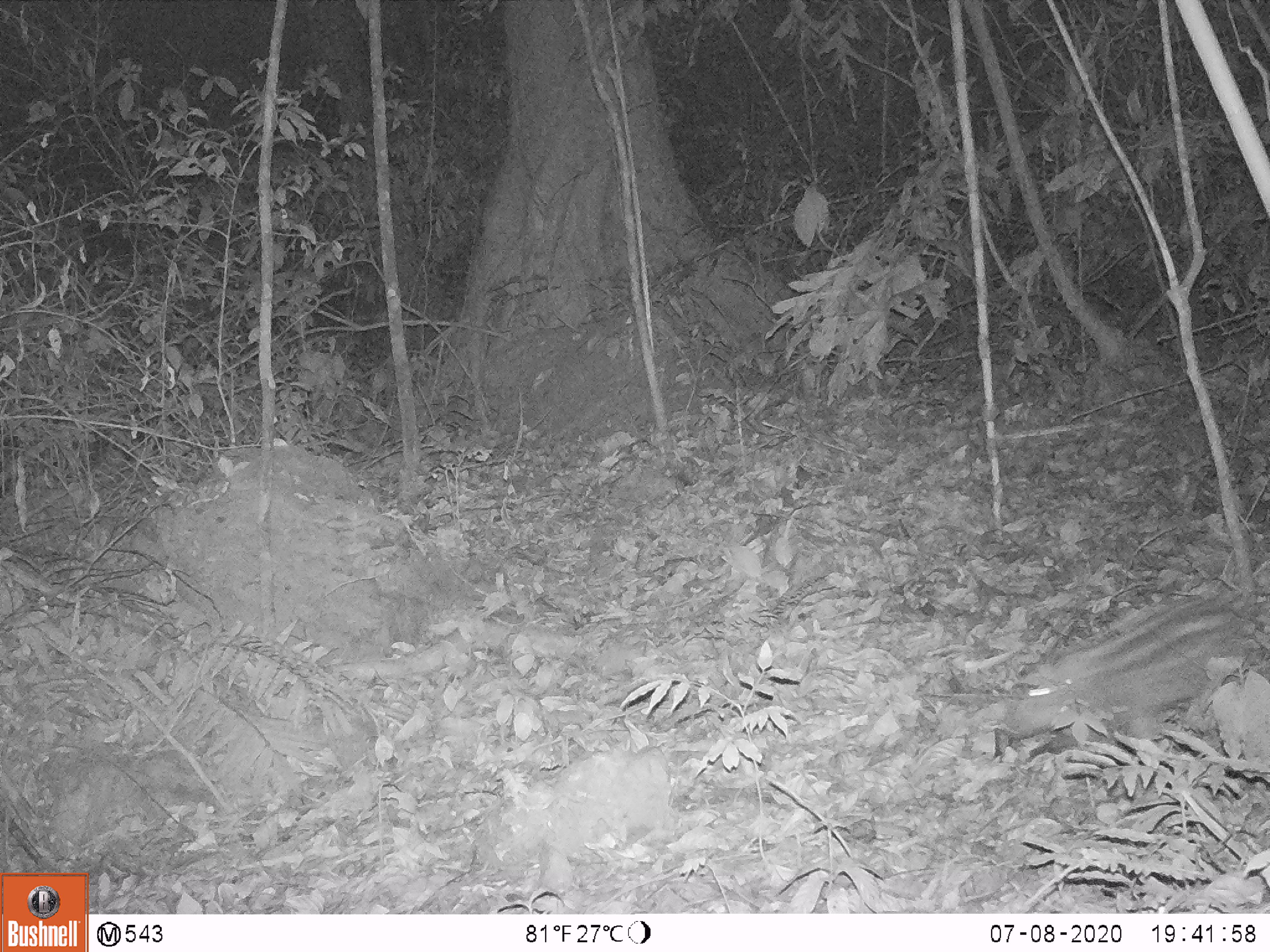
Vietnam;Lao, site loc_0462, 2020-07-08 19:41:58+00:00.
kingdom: Animalia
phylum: Chordata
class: Mammalia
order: Artiodactyla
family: Suidae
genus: Sus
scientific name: Sus scrofa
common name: eurasian wild pig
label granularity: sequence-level